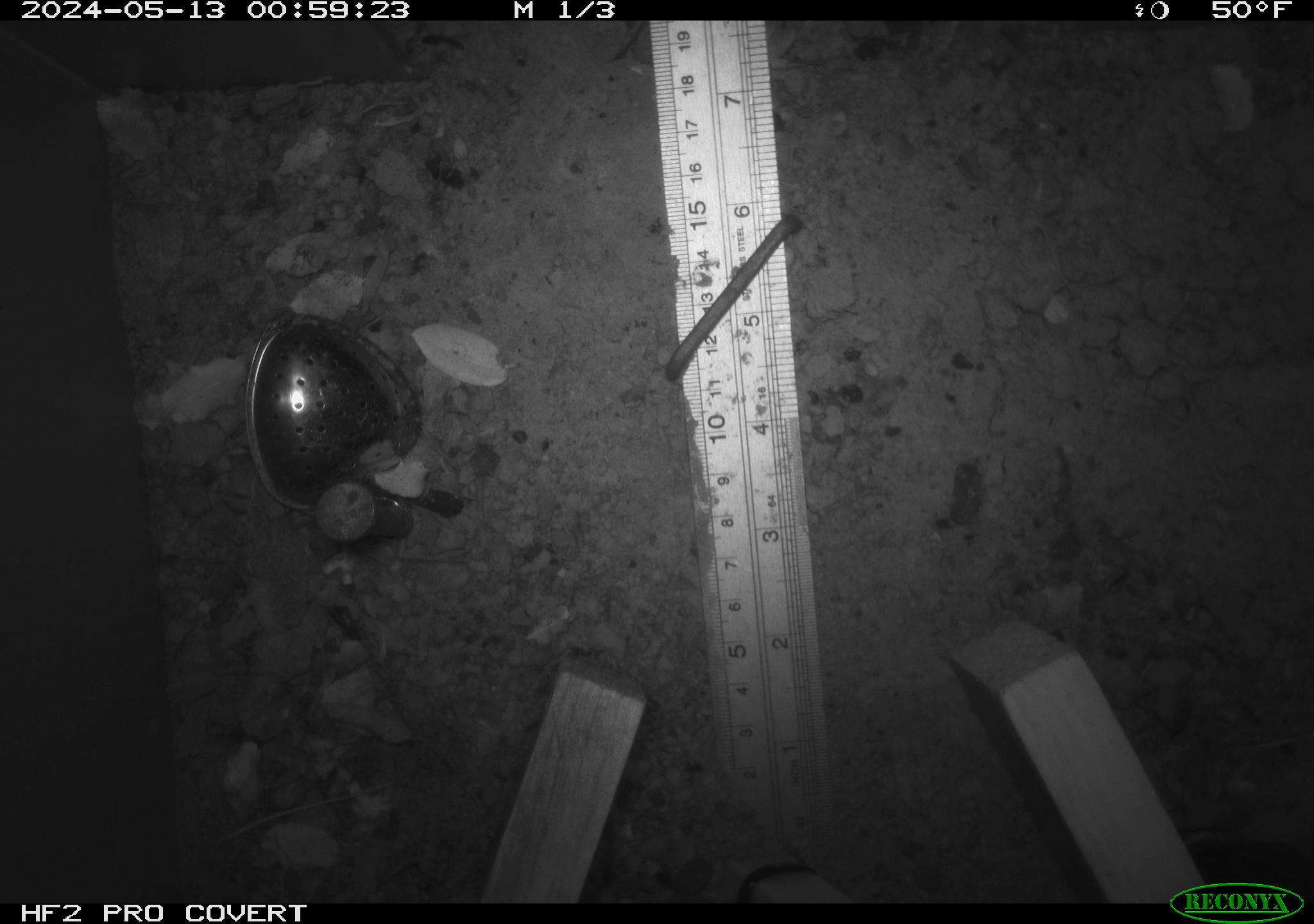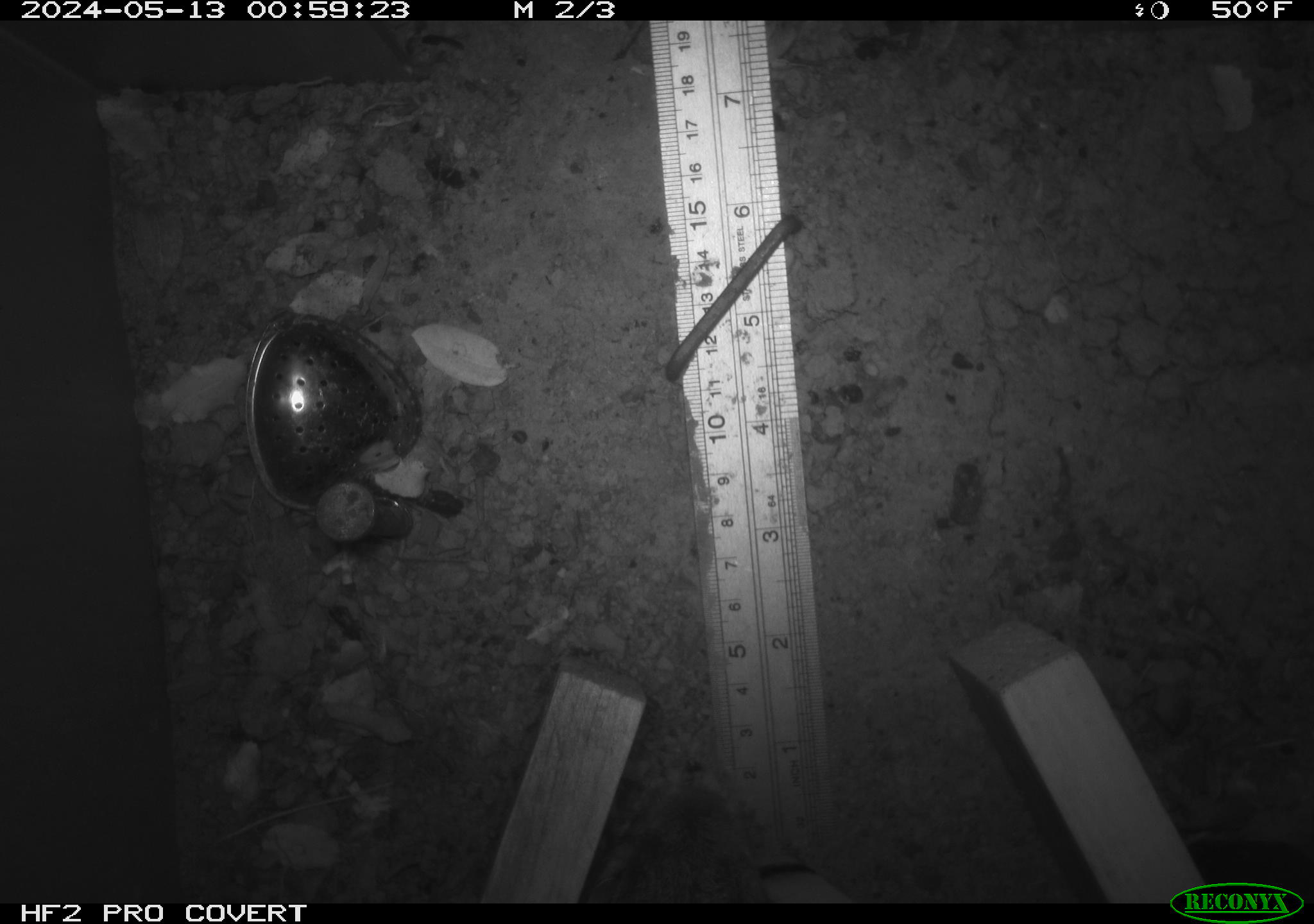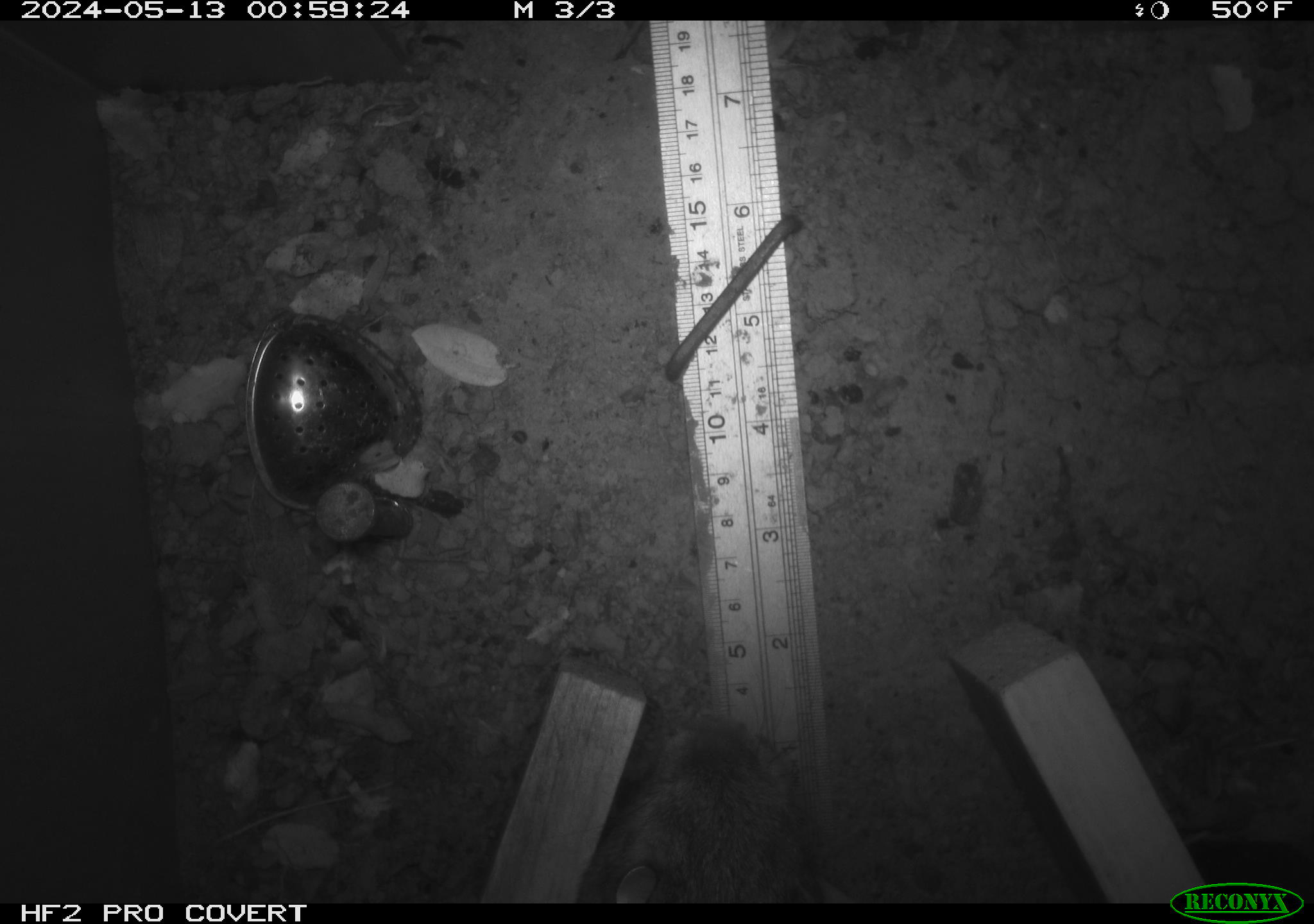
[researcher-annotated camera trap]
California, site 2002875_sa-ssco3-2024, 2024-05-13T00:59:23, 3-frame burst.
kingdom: Animalia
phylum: Chordata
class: Mammalia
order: Lagomorpha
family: Leporidae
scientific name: Leporidae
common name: rabbit or hare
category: rabbit and hare family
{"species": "rabbit and hare family (rabbit or hare) (Leporidae)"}